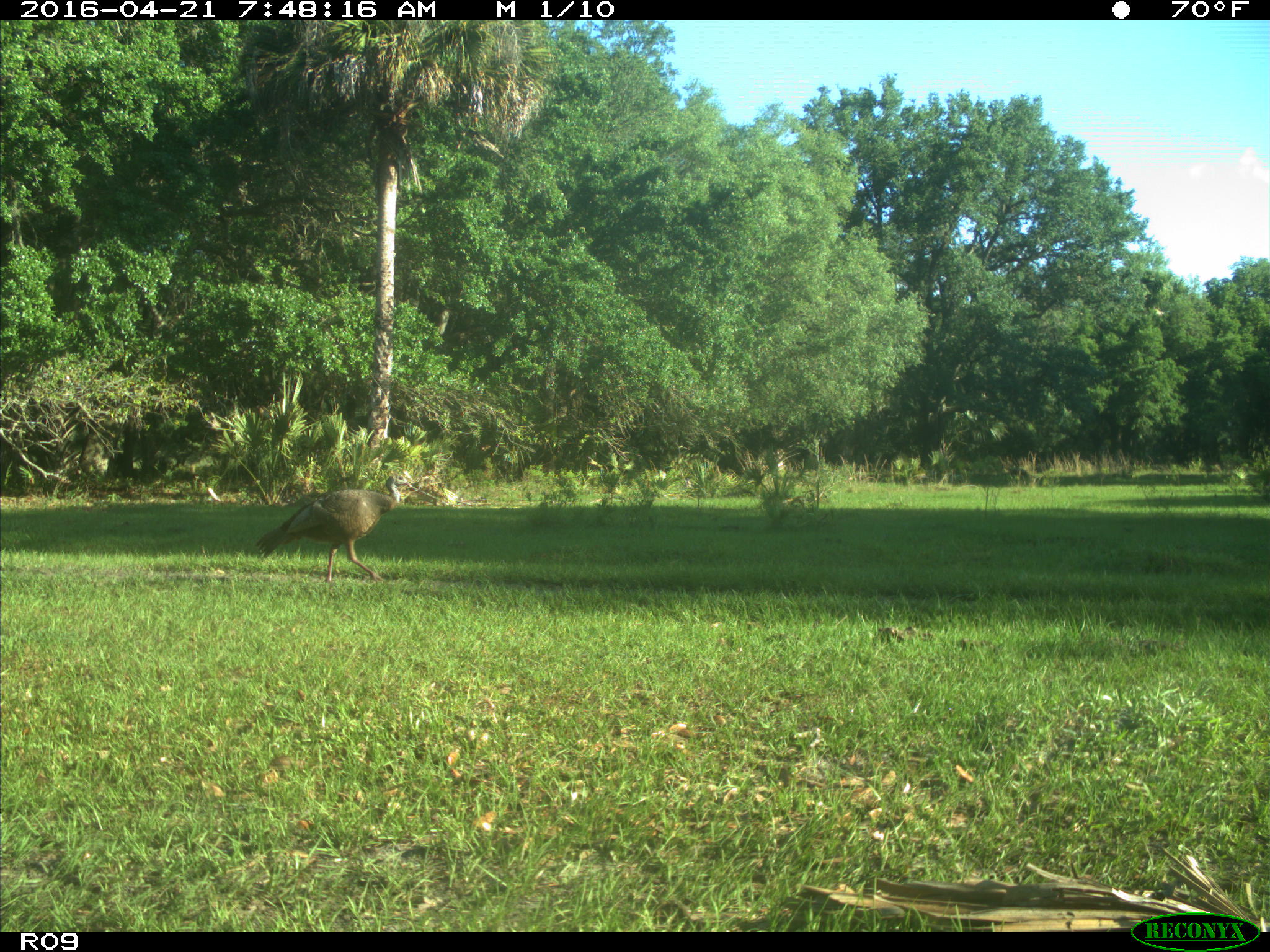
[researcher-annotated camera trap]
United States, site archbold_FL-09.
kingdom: Animalia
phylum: Chordata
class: Aves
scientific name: Aves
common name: birds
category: unidentified bird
Unidentified bird (birds) (Aves).